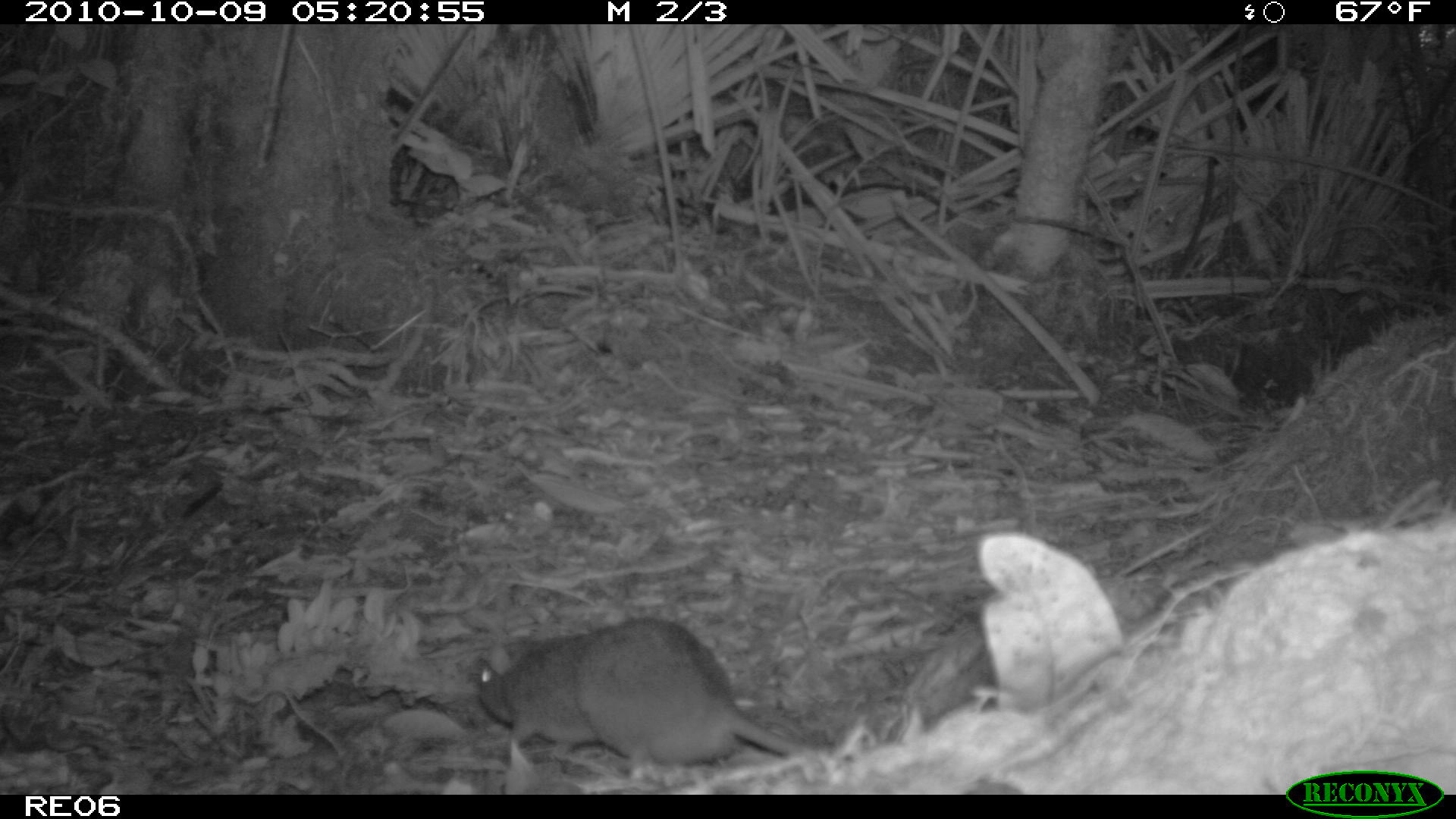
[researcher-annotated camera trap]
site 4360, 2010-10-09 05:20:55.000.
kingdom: Animalia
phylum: Chordata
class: Mammalia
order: Rodentia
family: Muridae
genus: Rattus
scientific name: Rattus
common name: rodent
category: unknown rat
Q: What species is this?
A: Unknown rat (rodent) (Rattus).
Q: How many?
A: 1.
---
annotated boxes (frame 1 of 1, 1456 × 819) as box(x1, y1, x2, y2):
unknown rat: box(471, 616, 809, 780)